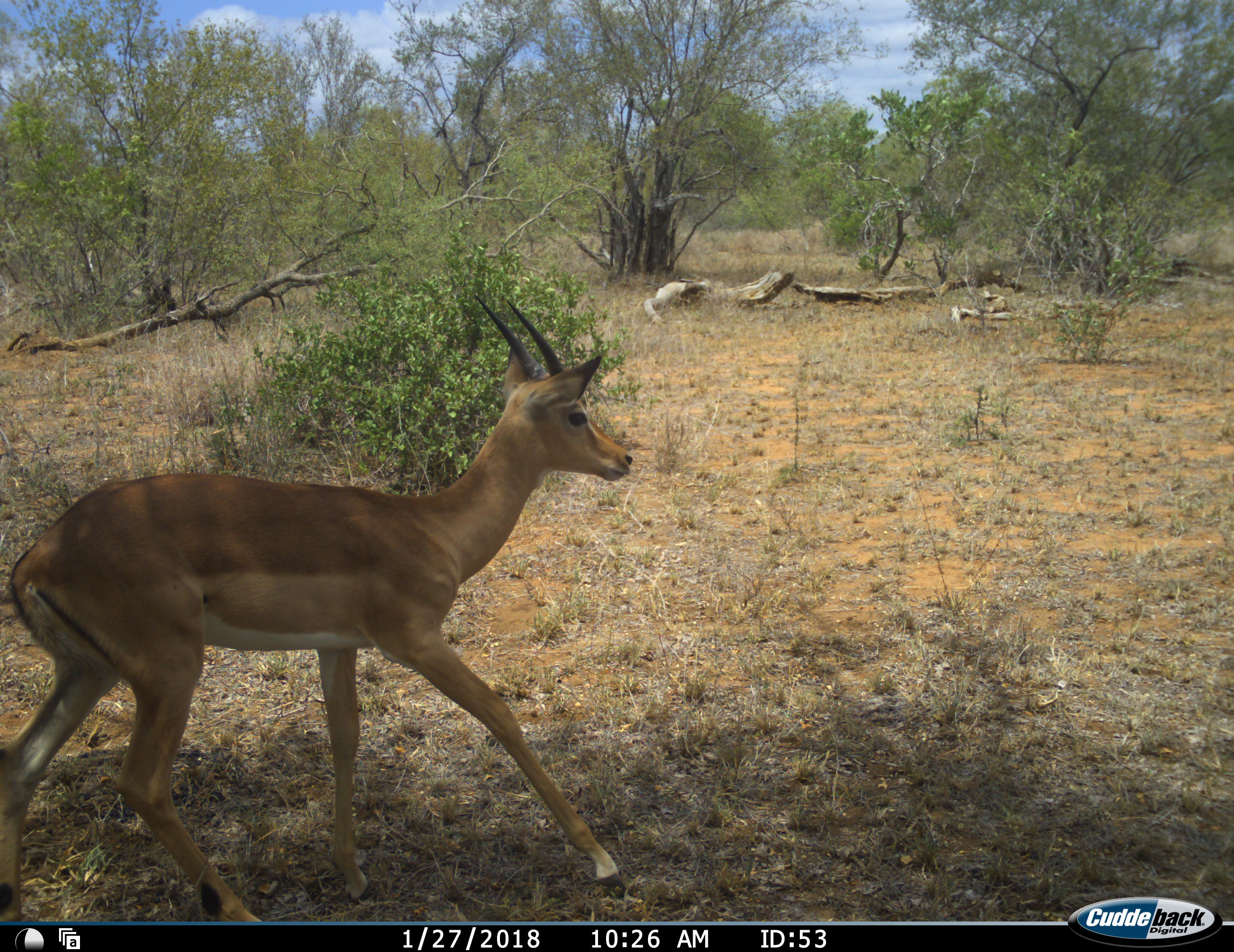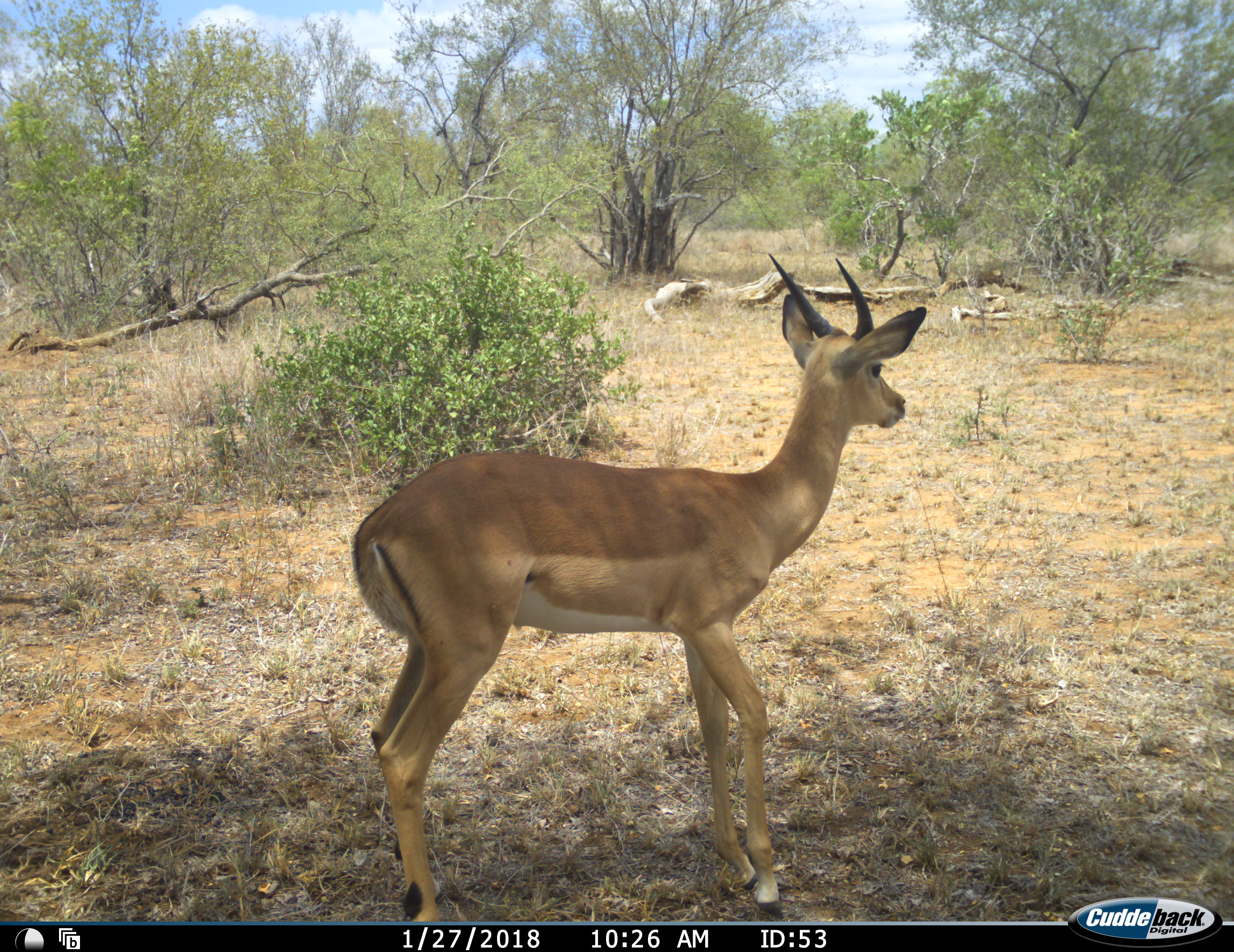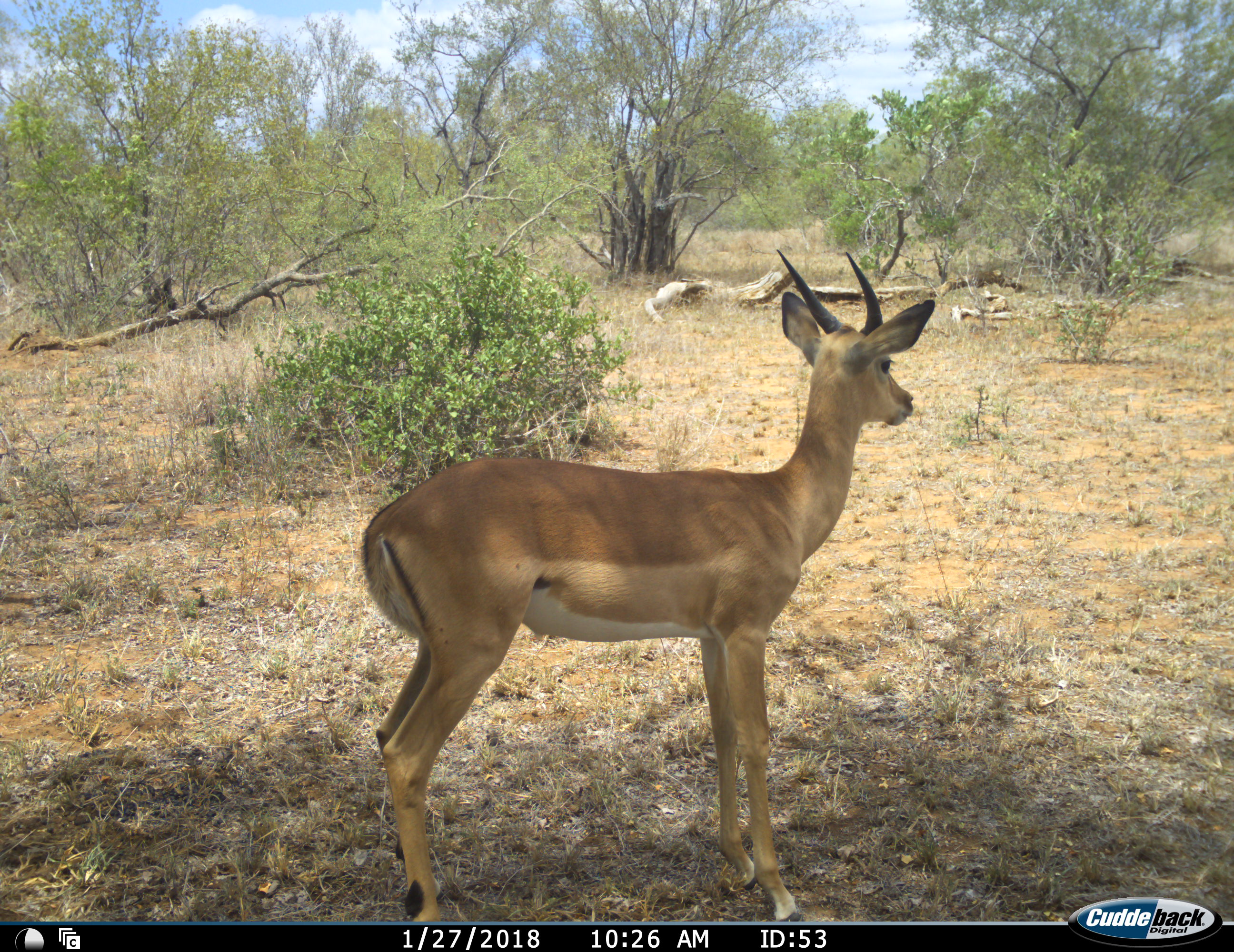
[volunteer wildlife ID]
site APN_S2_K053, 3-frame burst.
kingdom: Animalia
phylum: Chordata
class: Mammalia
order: Artiodactyla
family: Bovidae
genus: Aepyceros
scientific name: Aepyceros melampus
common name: impala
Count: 1.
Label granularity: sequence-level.